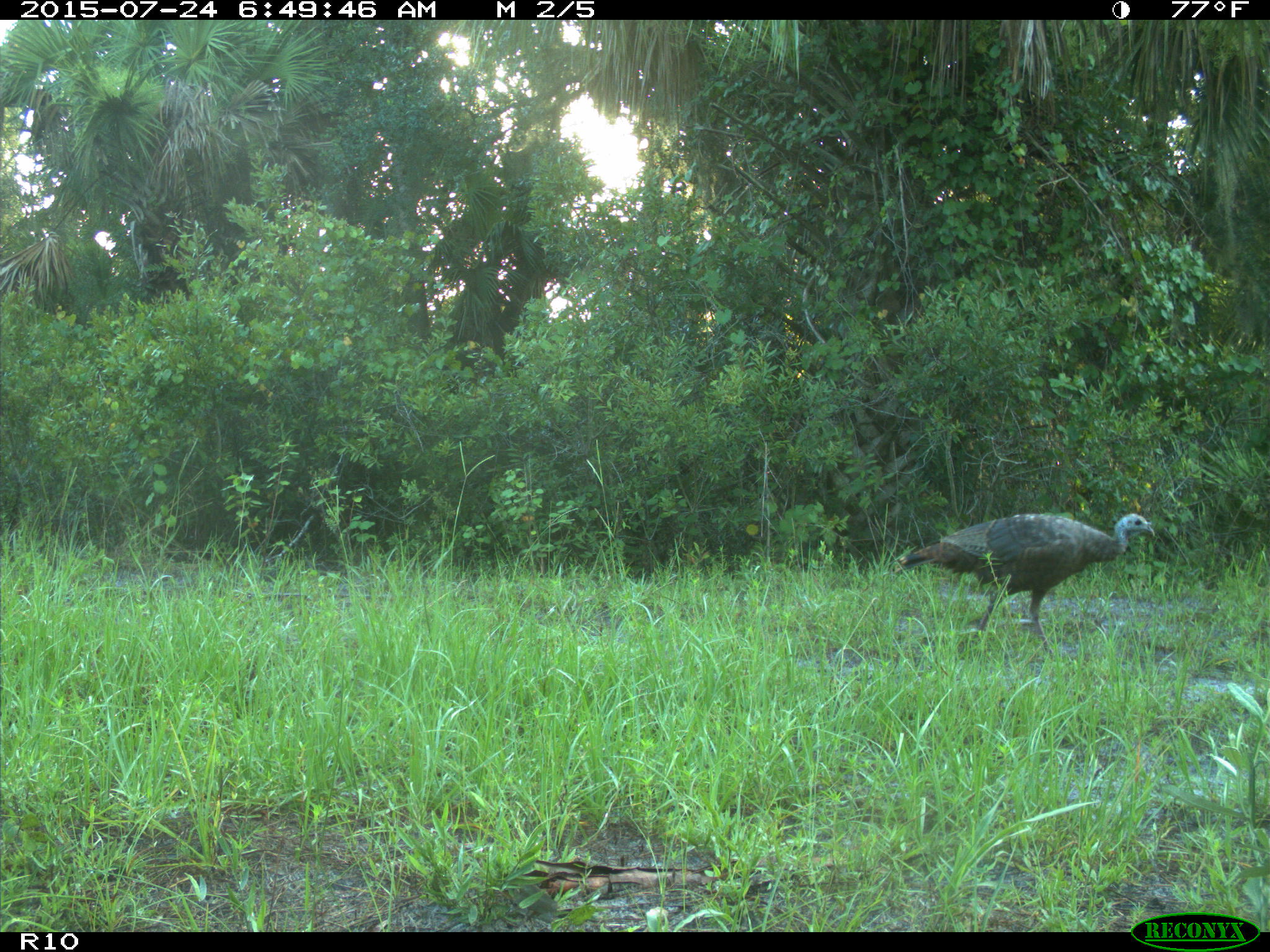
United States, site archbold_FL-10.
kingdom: Animalia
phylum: Chordata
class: Aves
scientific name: Aves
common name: birds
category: unidentified bird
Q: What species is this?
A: Unidentified bird (birds) (Aves).